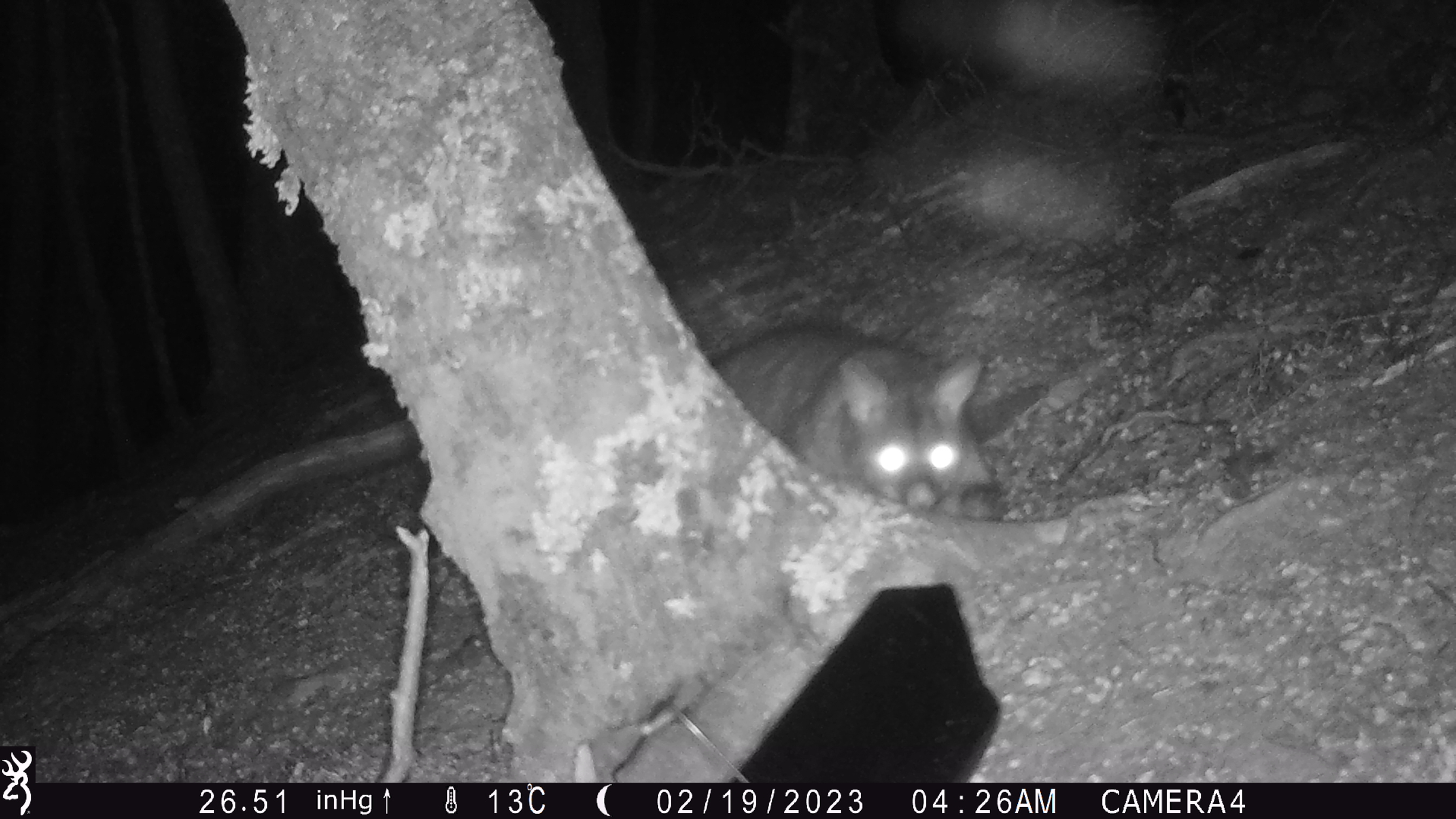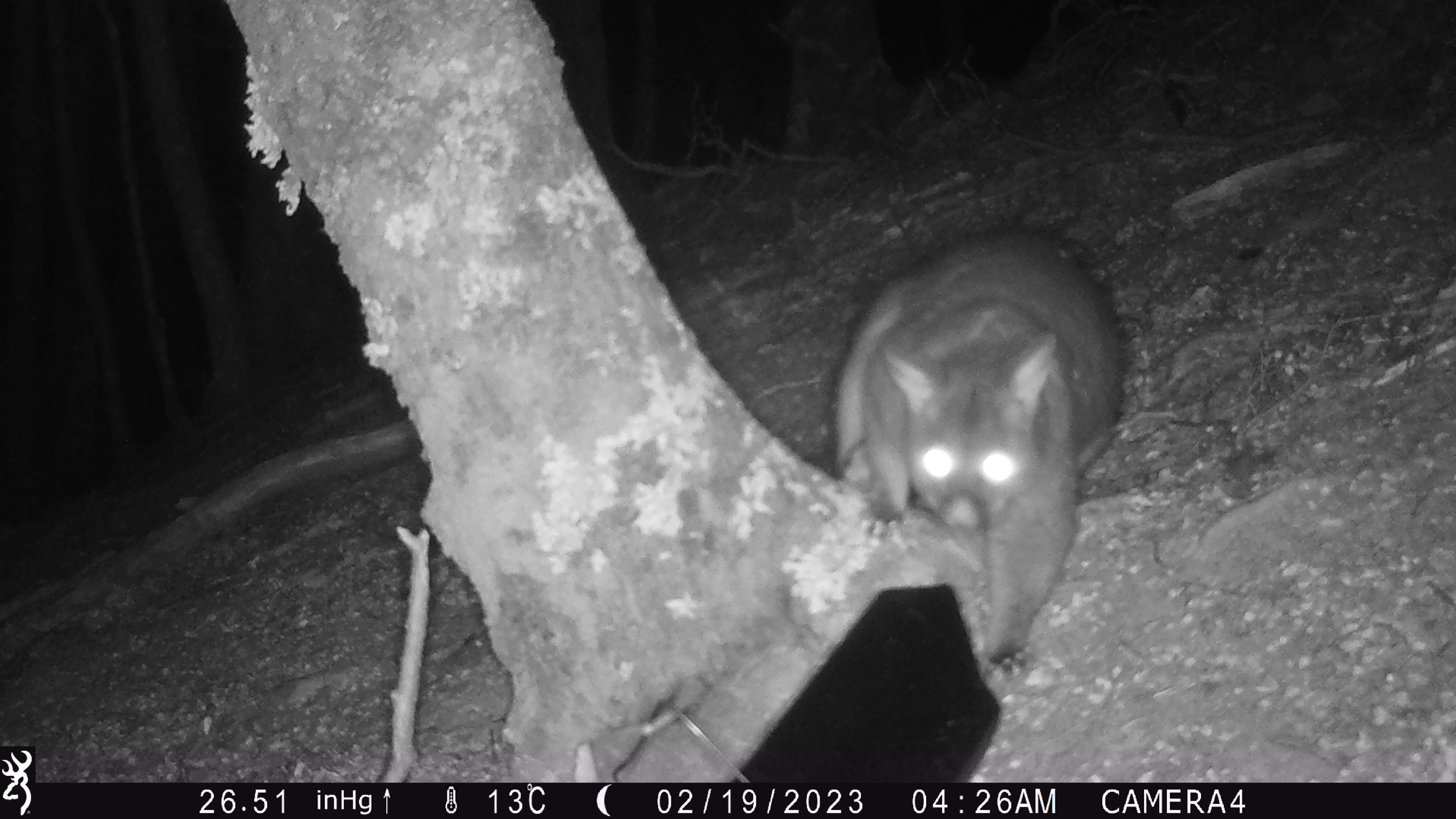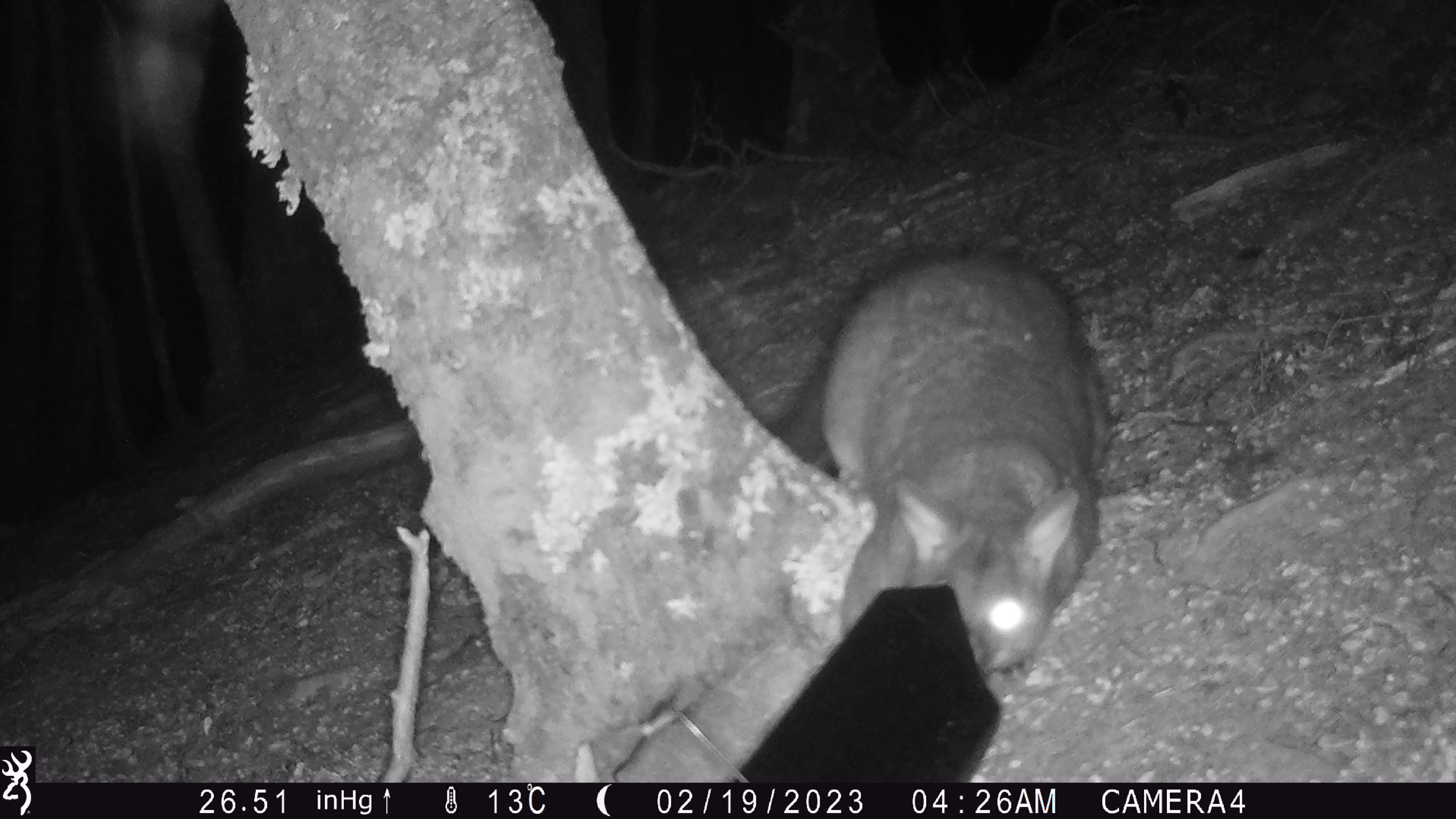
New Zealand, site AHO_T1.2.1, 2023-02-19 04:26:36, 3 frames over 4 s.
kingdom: Animalia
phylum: Chordata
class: Mammalia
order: Carnivora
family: Mustelidae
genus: Mustela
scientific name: Mustela erminea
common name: stoat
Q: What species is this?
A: Stoat (Mustela erminea).